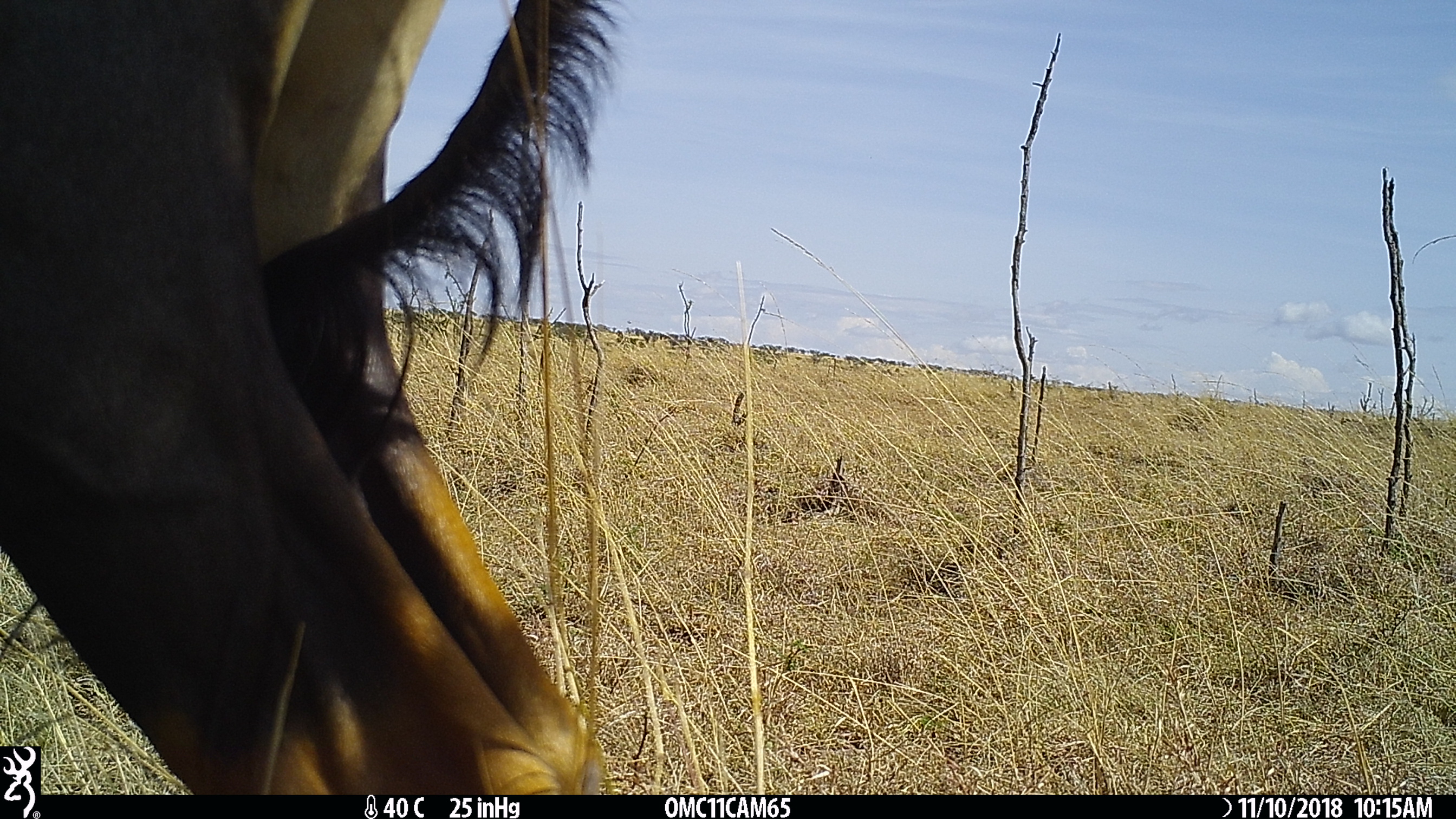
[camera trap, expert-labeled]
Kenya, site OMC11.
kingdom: Animalia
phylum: Chordata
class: Mammalia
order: Artiodactyla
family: Bovidae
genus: Damaliscus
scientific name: Damaliscus lunatus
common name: topi